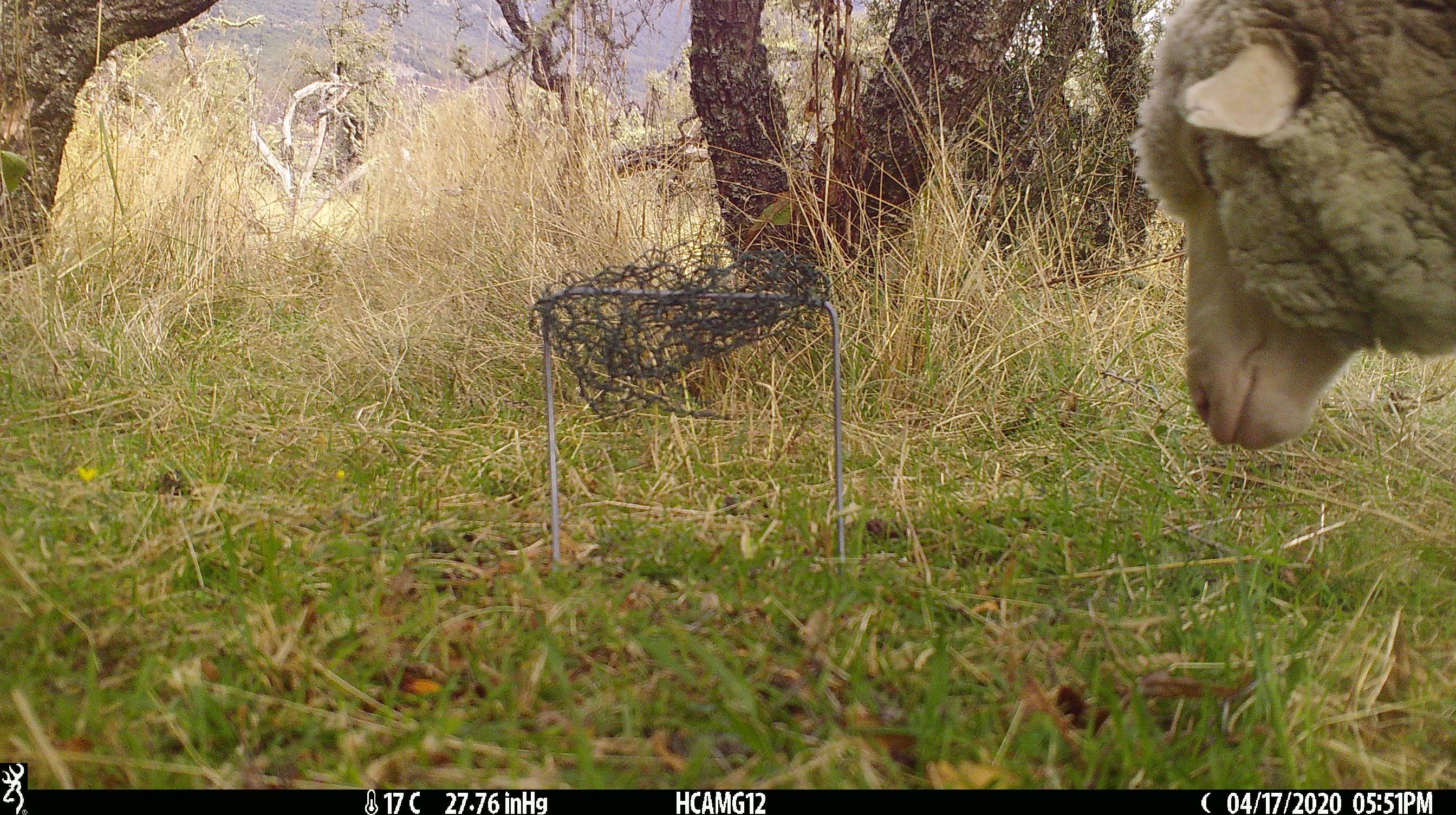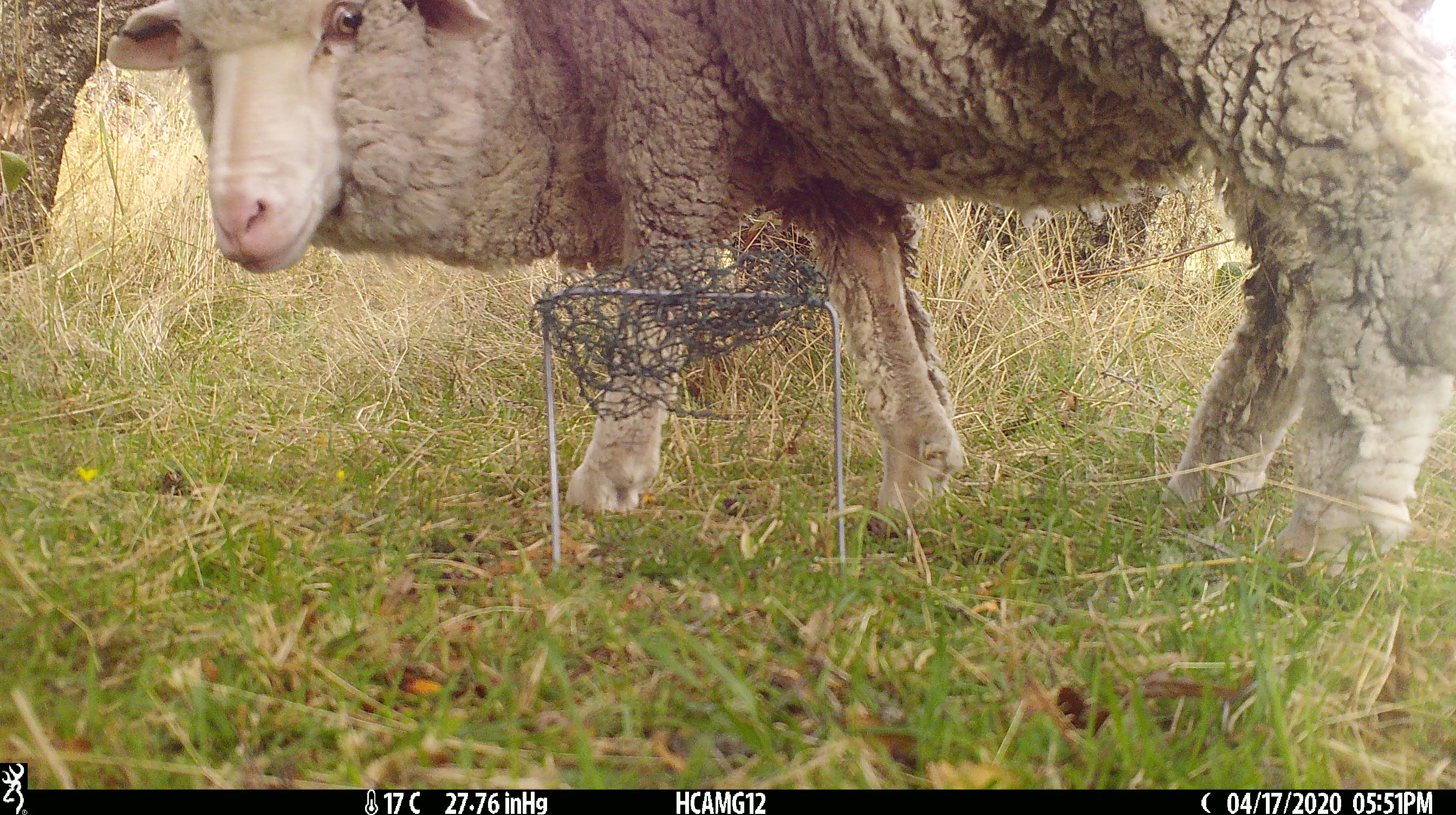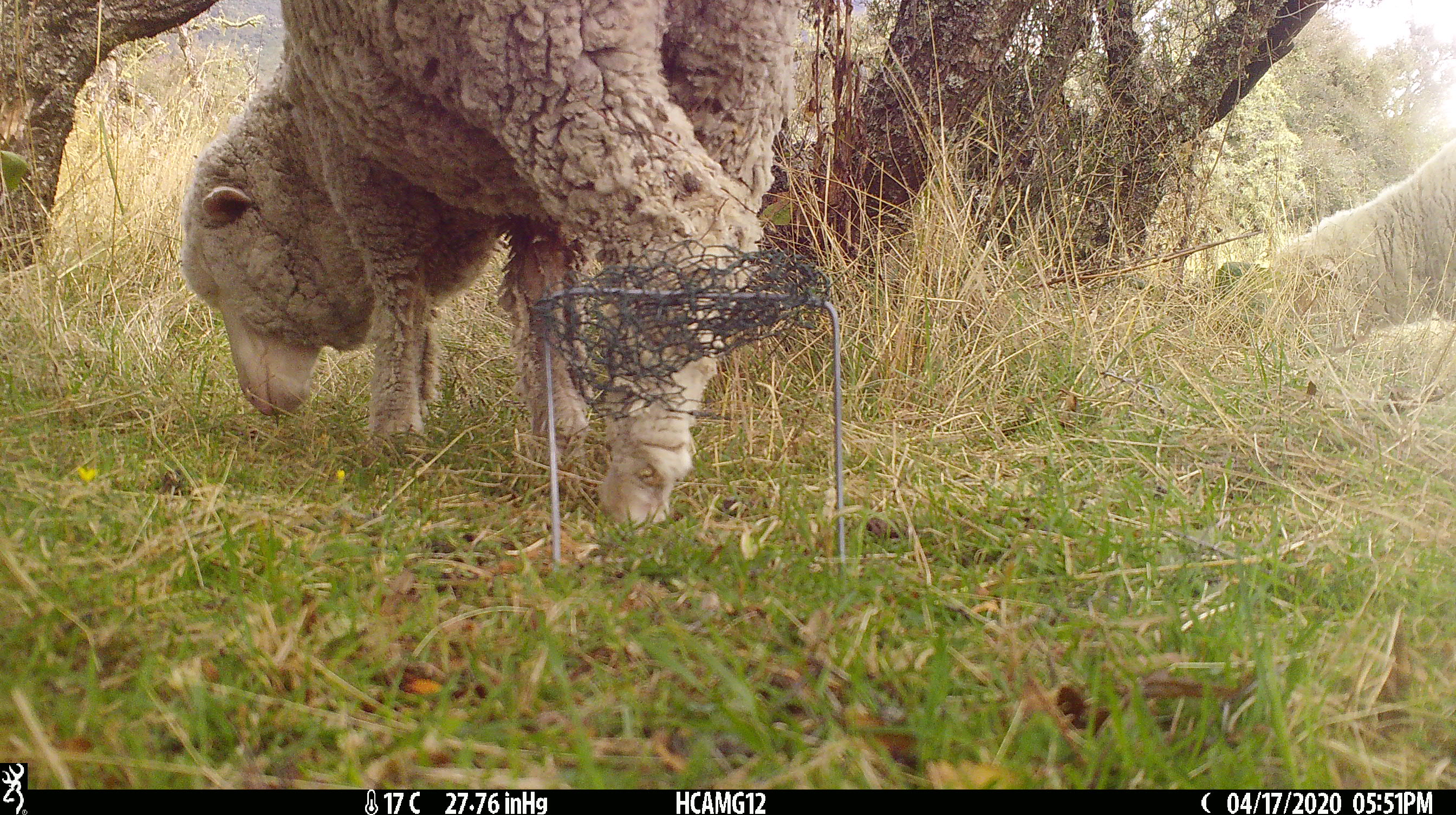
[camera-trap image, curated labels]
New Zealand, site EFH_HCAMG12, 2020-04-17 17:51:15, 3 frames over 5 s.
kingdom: Animalia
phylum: Chordata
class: Mammalia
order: Artiodactyla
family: Bovidae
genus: Ovis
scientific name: Ovis aries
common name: domestic sheep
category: sheep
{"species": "sheep (domestic sheep) (Ovis aries)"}